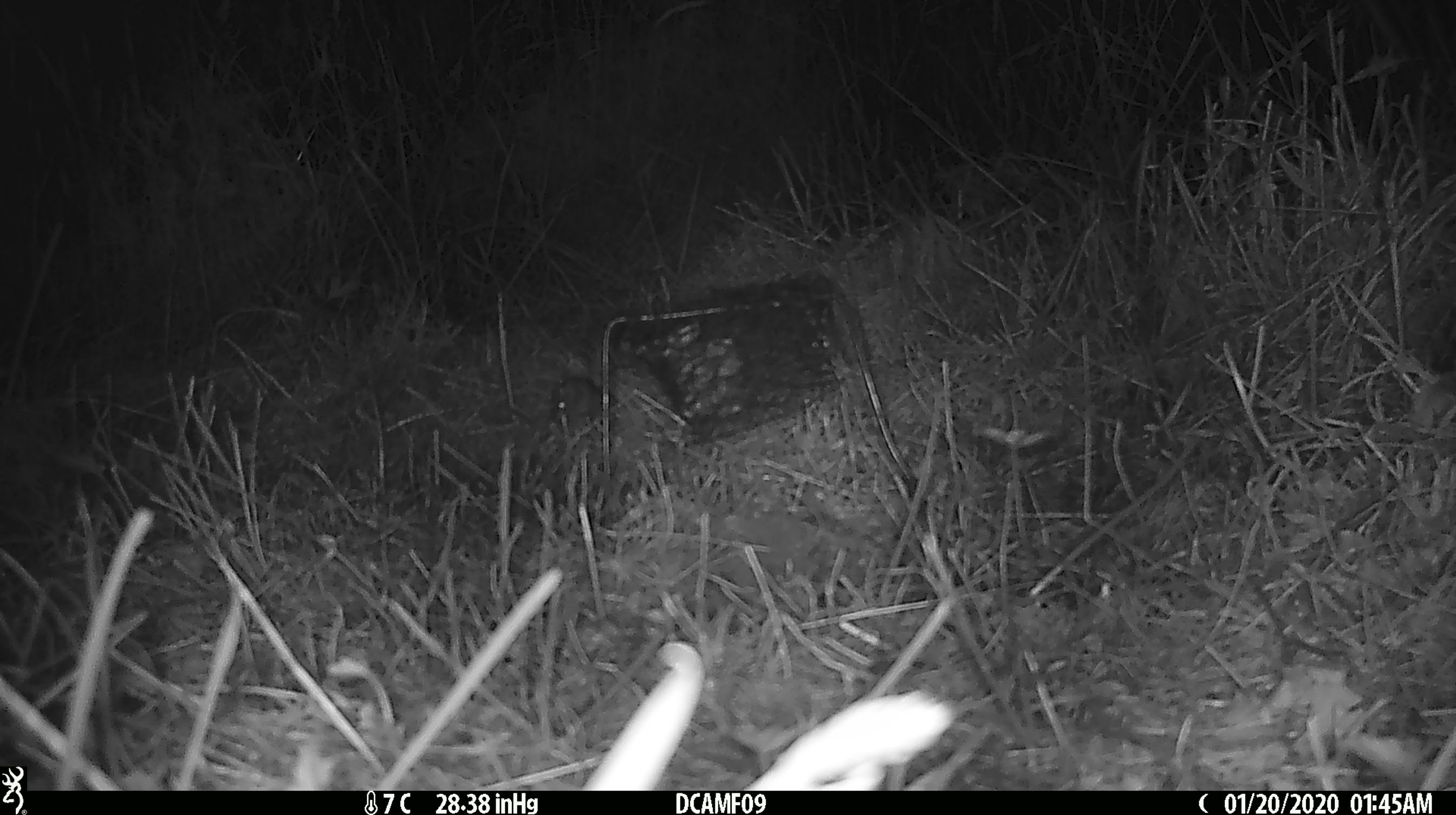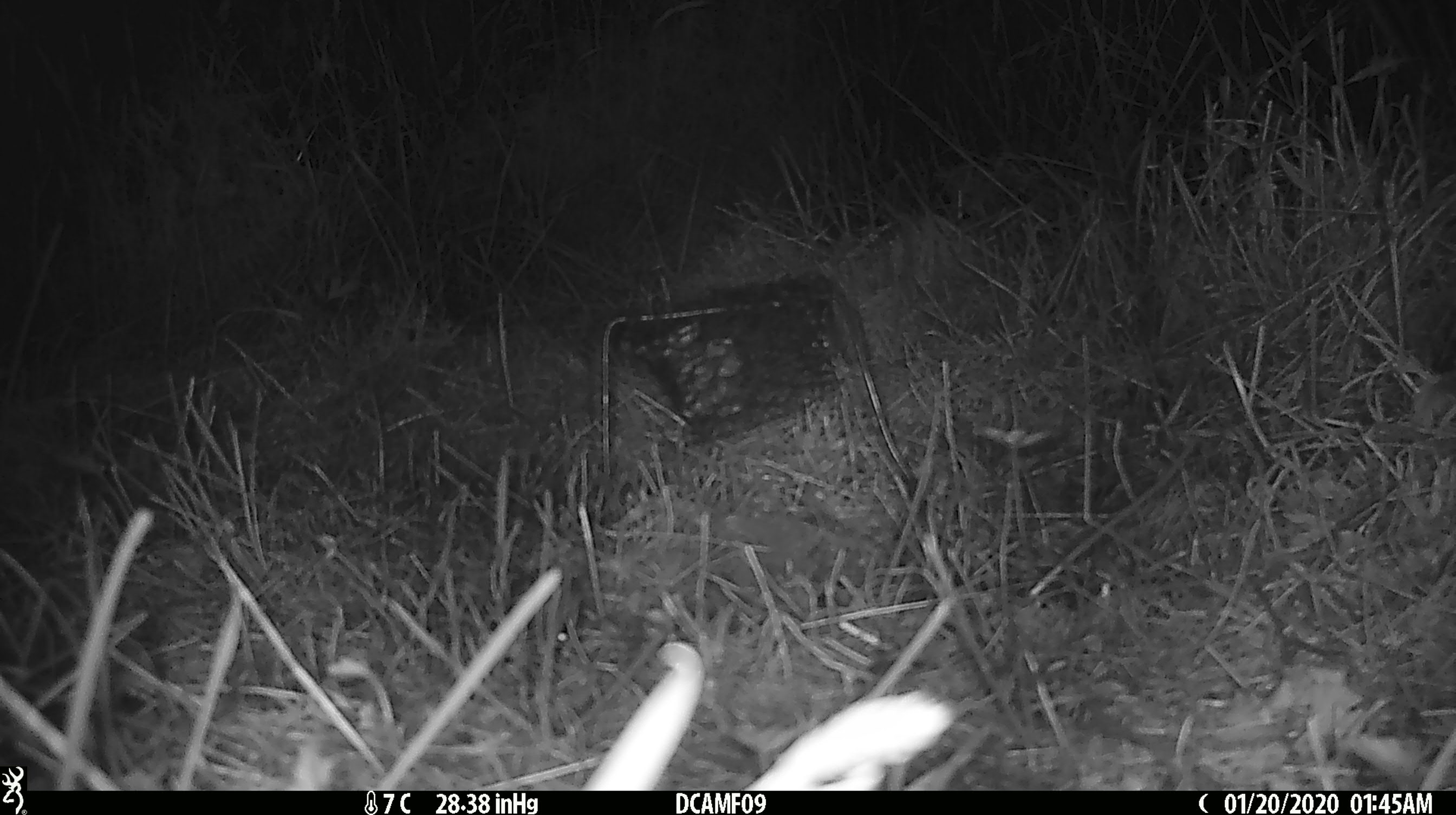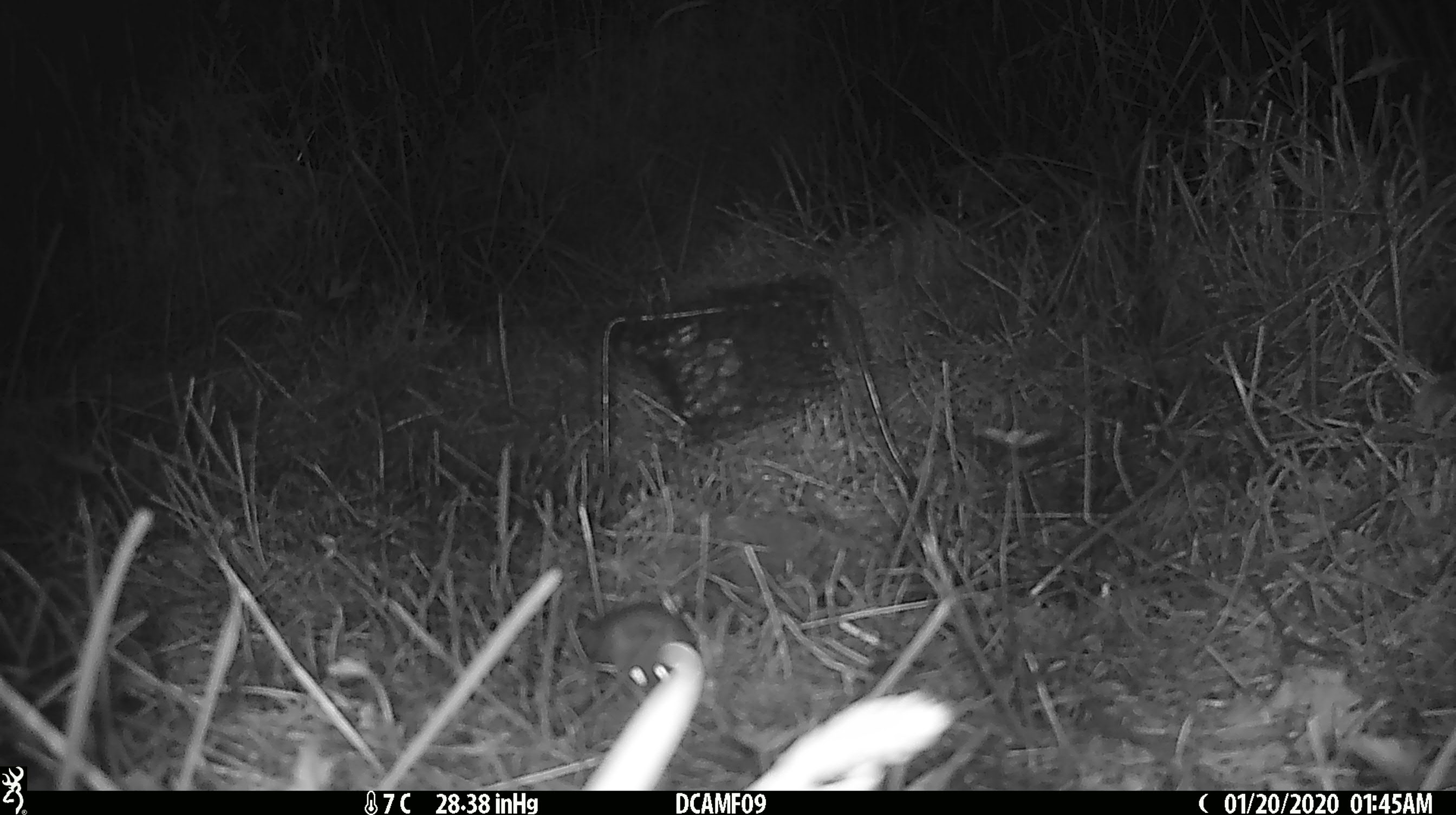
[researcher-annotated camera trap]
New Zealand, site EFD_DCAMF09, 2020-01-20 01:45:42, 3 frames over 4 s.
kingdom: Animalia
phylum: Chordata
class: Mammalia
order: Rodentia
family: Muridae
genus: Mus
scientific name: Mus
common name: mouse